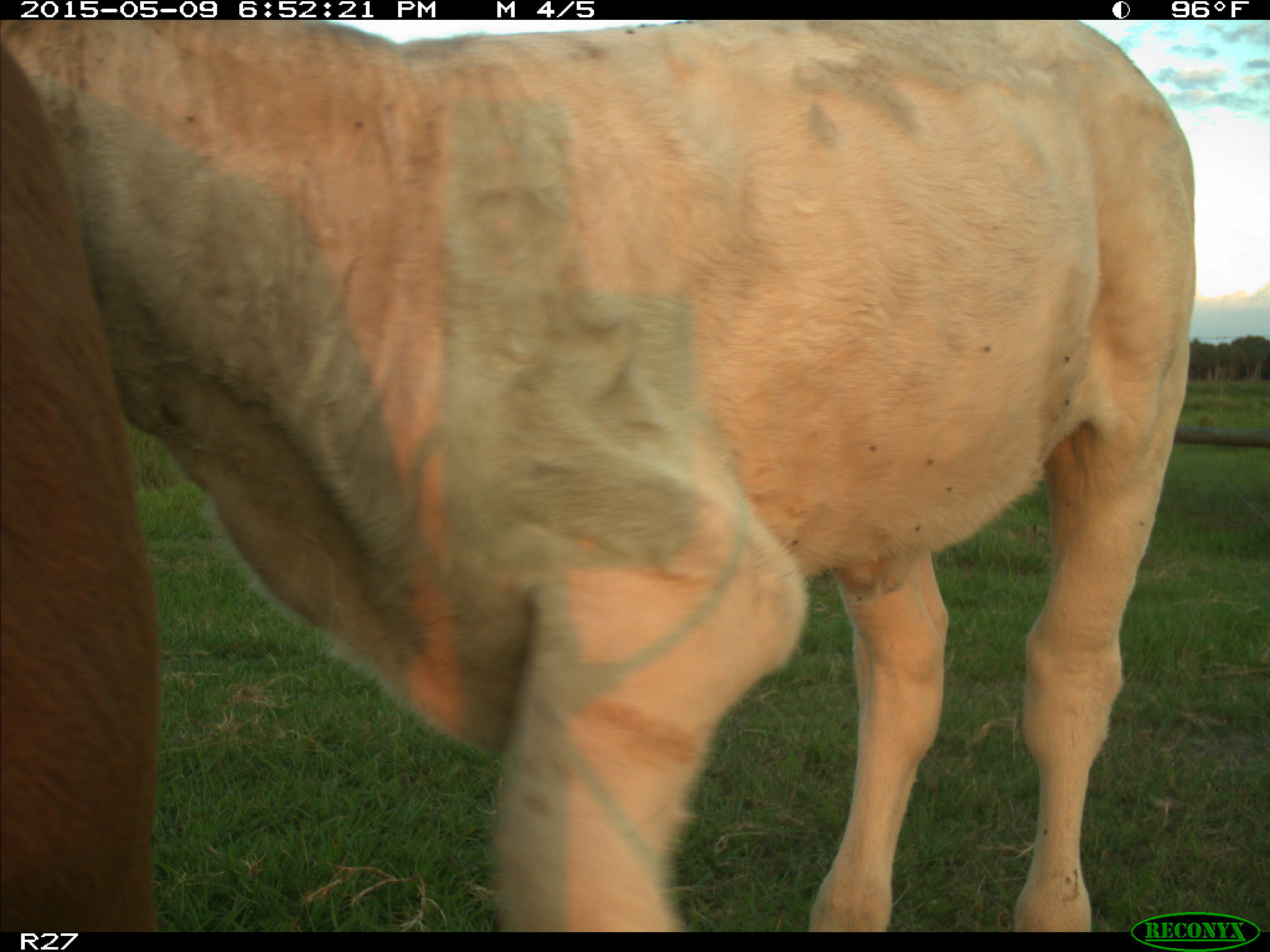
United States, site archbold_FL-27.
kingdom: Animalia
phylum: Chordata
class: Mammalia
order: Artiodactyla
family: Bovidae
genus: Bos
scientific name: Bos taurus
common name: domestic cow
Bos taurus (domestic cow).